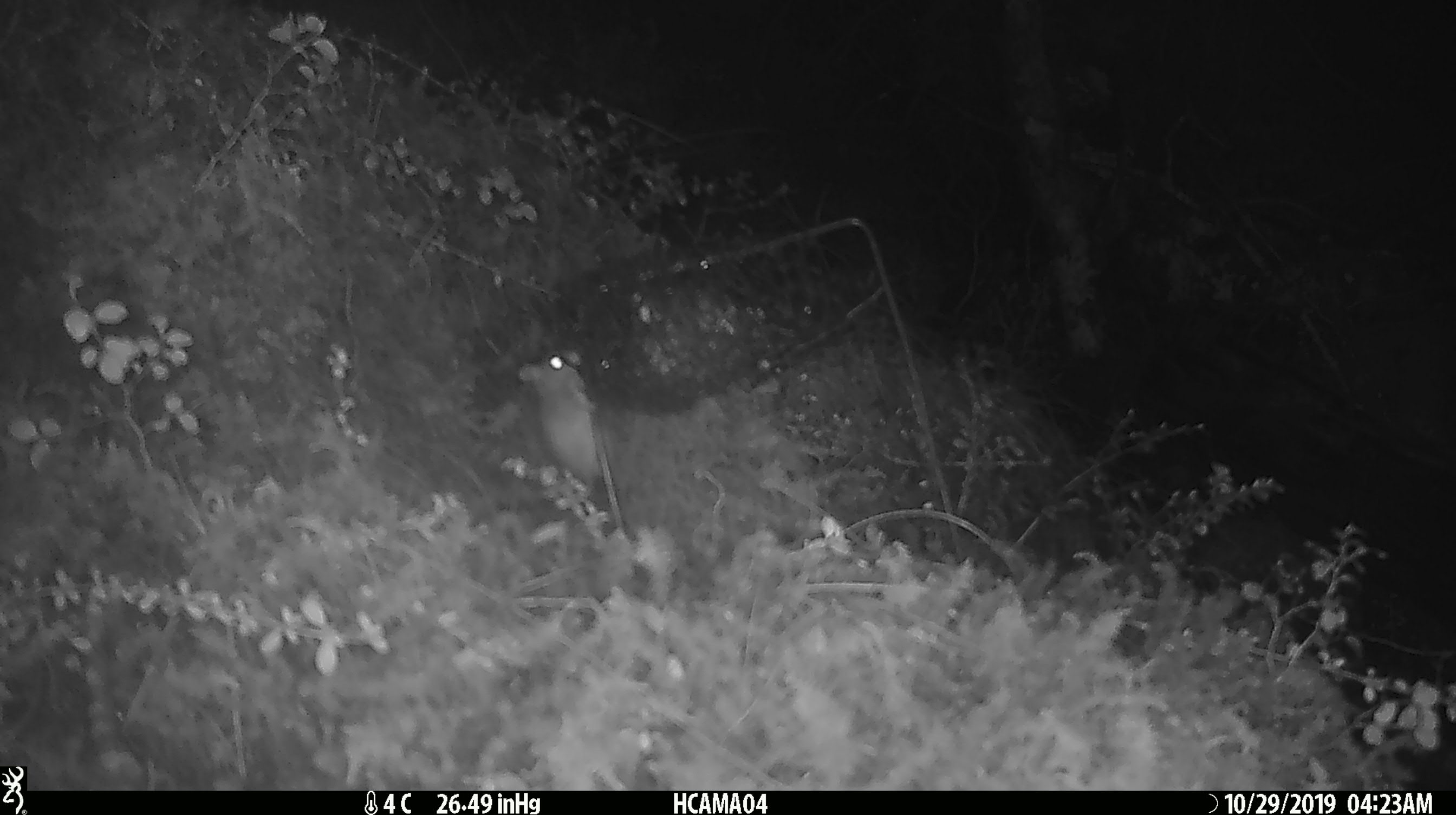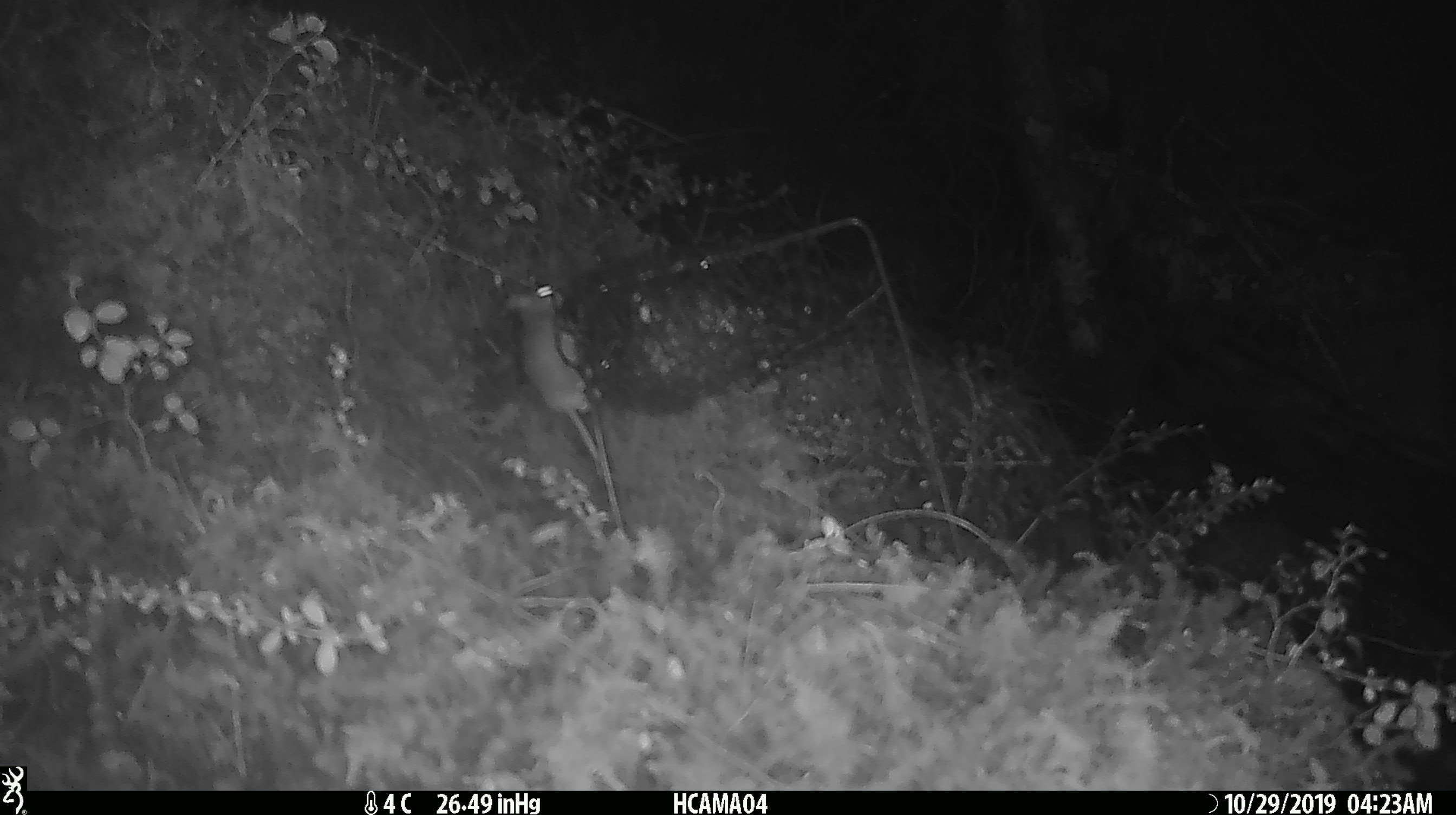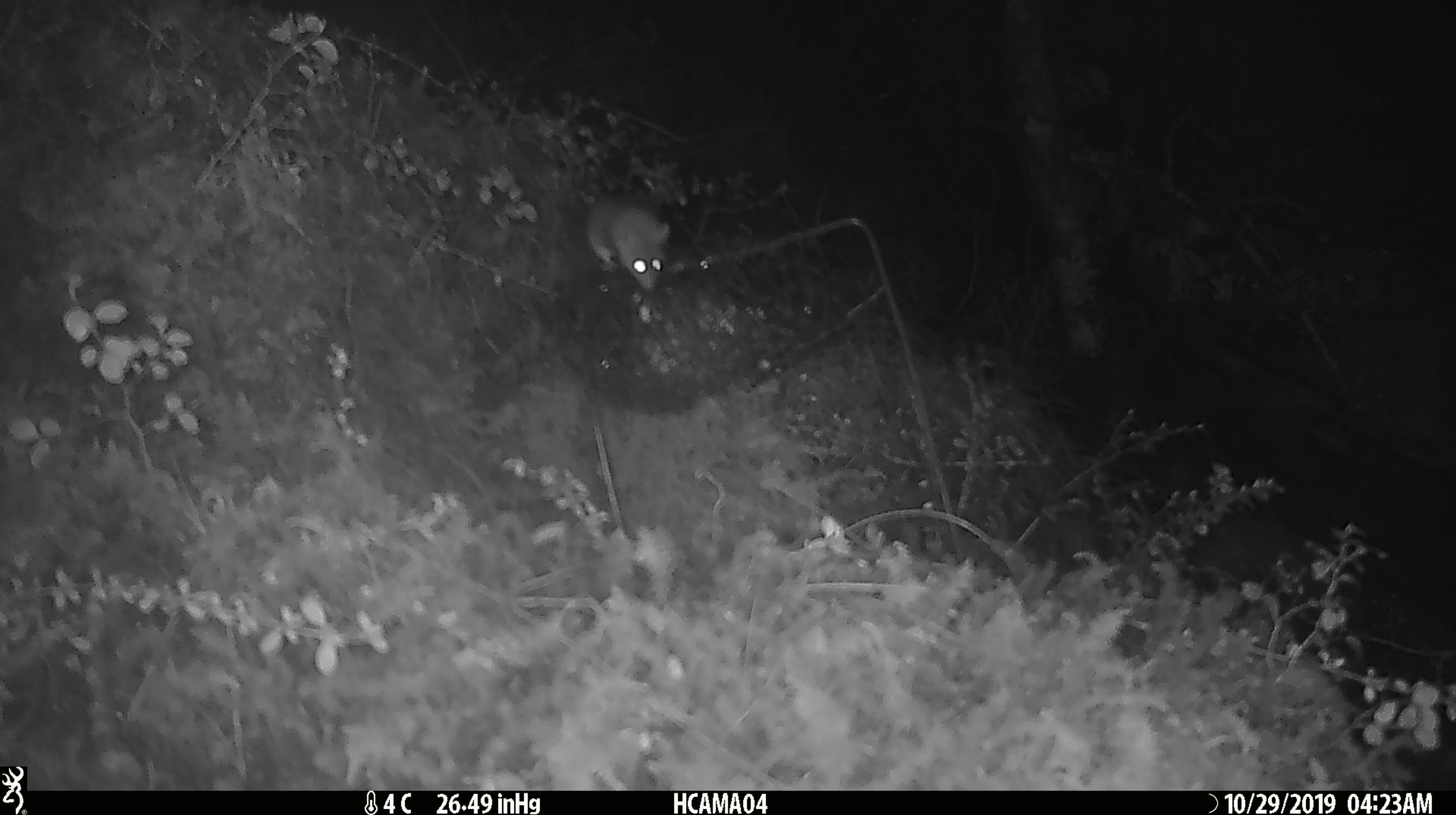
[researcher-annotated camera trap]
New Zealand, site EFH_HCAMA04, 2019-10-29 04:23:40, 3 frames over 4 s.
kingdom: Animalia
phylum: Chordata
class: Mammalia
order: Rodentia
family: Muridae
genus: Mus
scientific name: Mus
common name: mouse